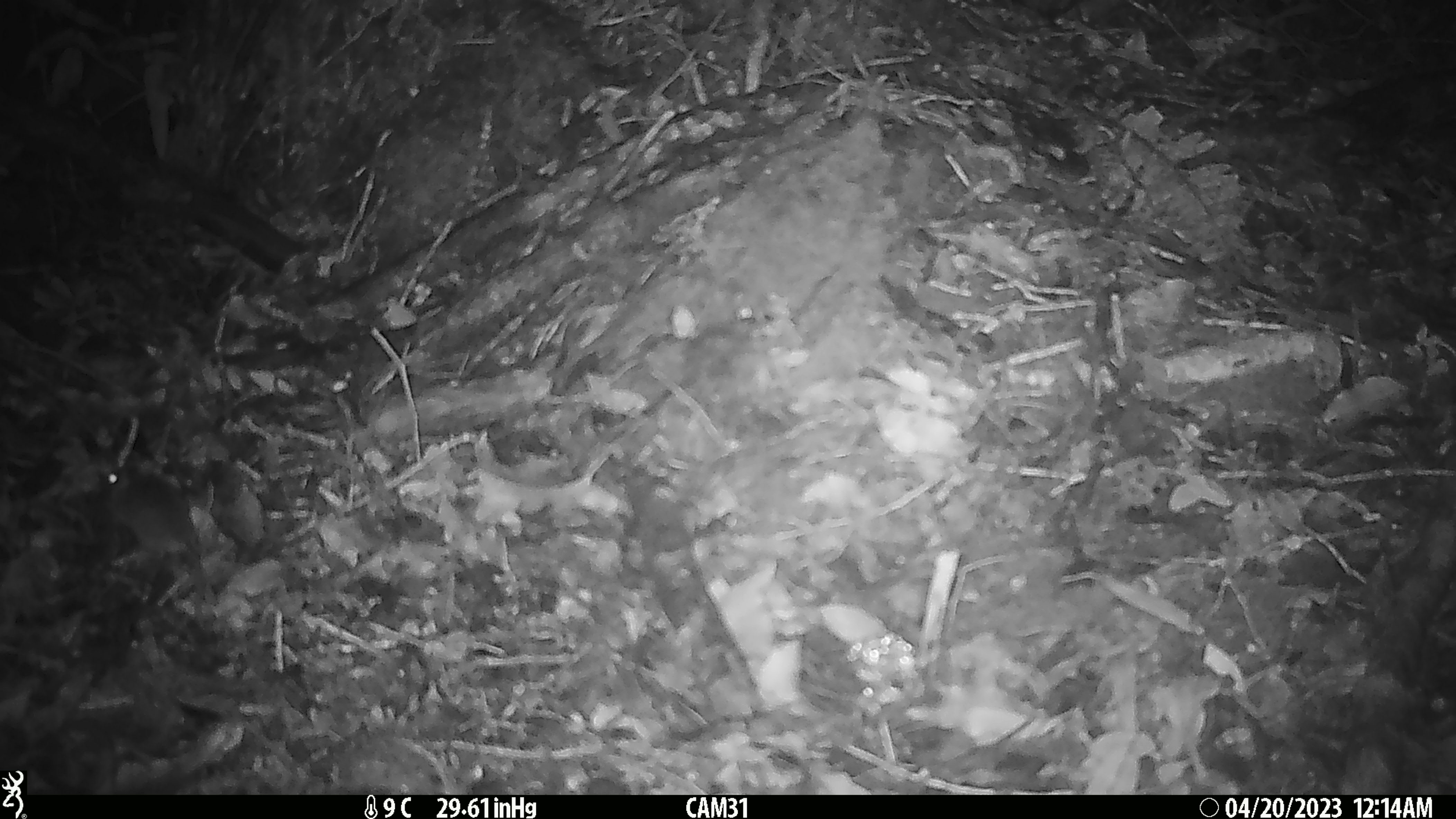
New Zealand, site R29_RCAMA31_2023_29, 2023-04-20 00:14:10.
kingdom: Animalia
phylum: Chordata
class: Mammalia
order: Rodentia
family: Muridae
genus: Mus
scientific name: Mus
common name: mouse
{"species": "mouse (Mus)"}